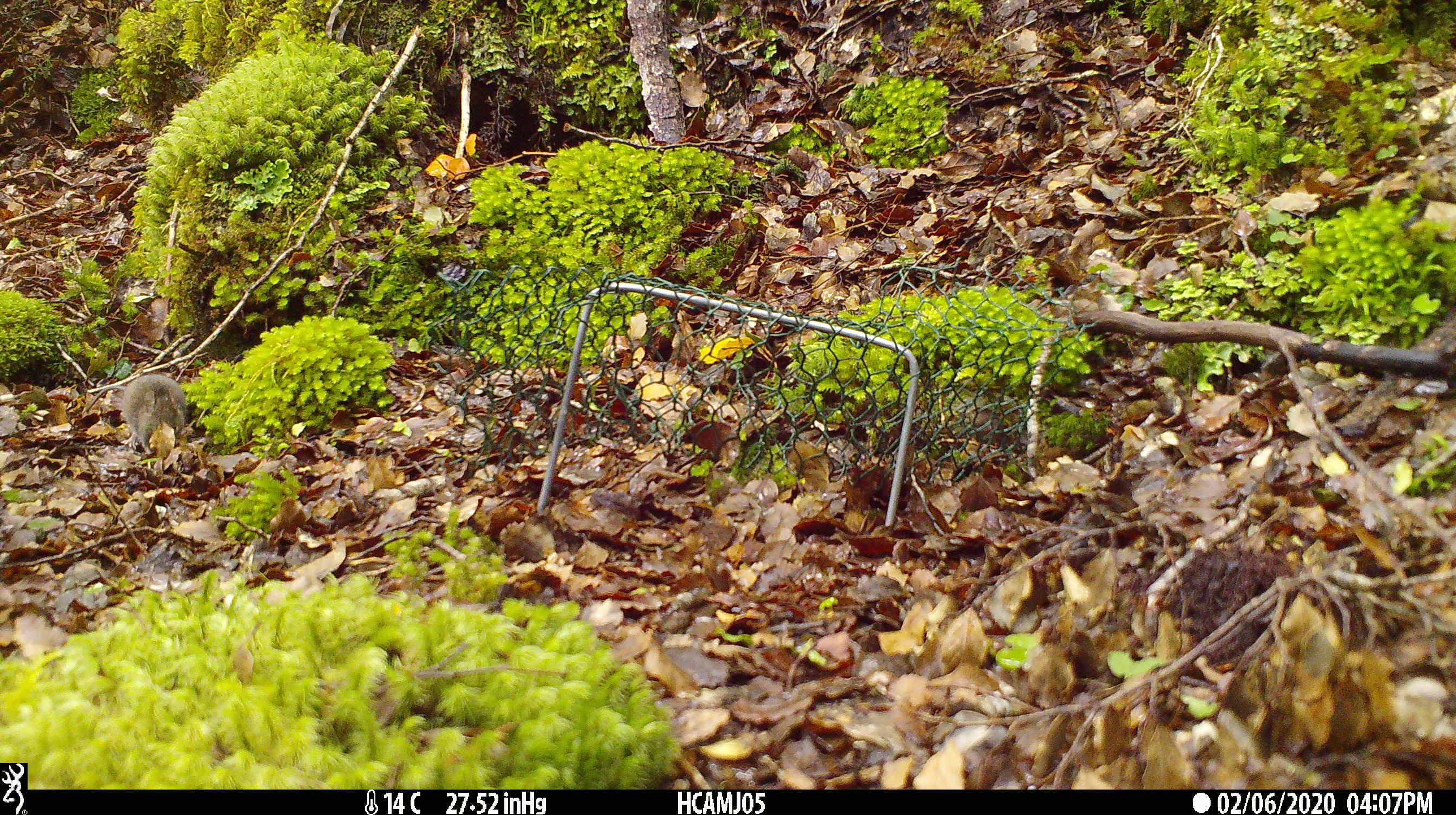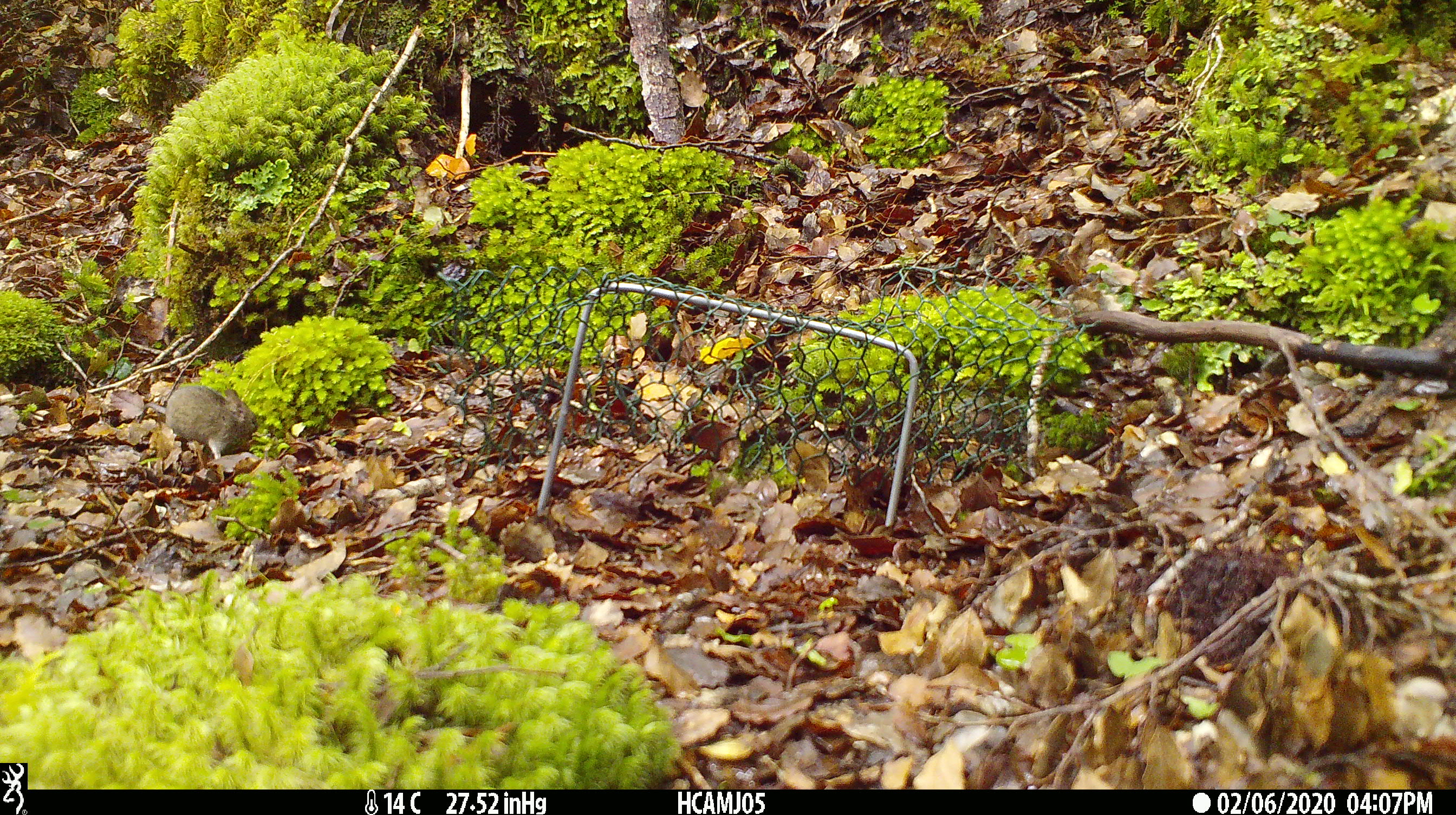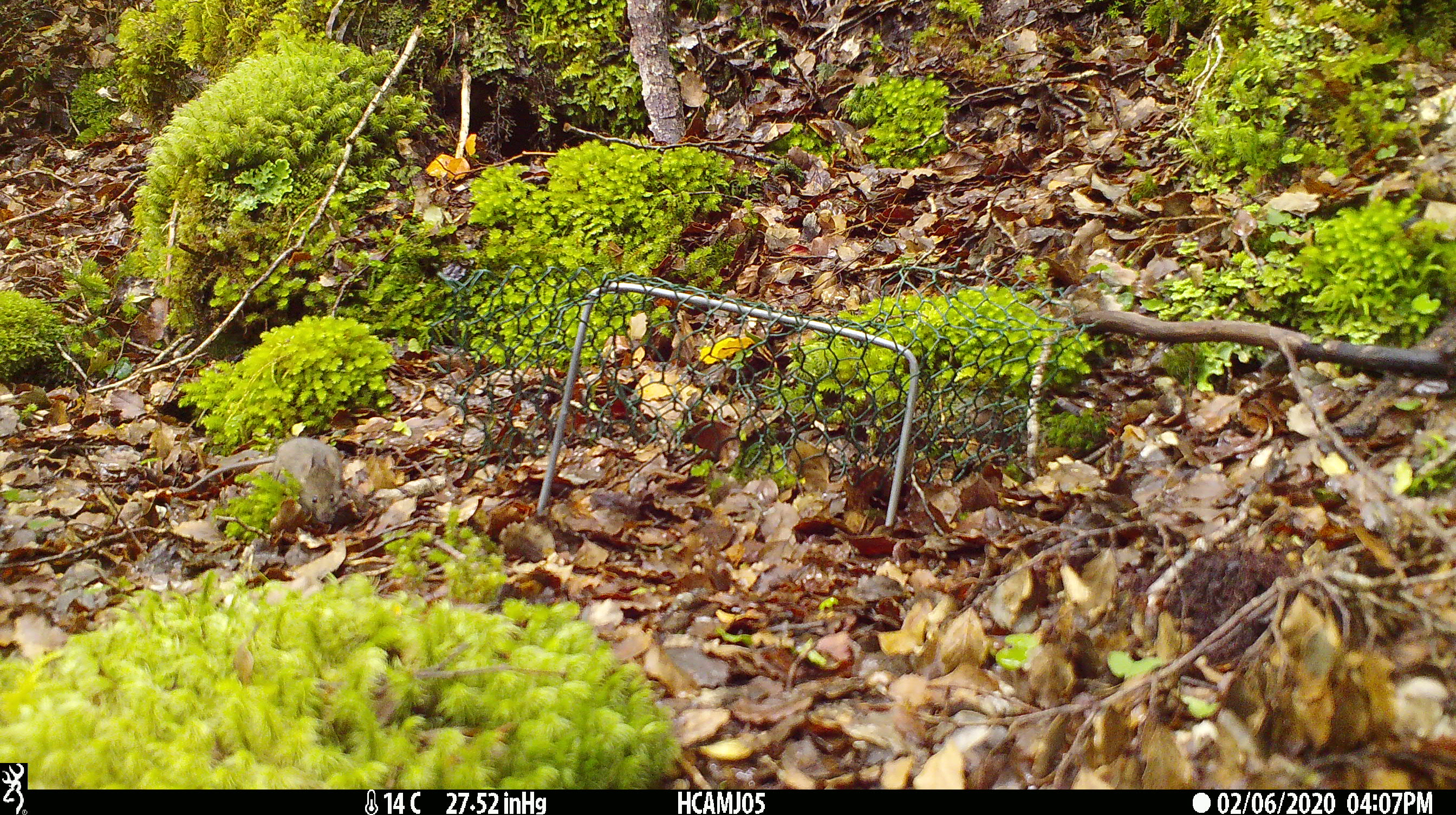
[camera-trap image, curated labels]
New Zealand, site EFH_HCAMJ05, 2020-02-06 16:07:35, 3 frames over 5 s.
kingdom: Animalia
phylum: Chordata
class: Mammalia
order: Rodentia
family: Muridae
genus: Mus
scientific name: Mus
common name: mouse